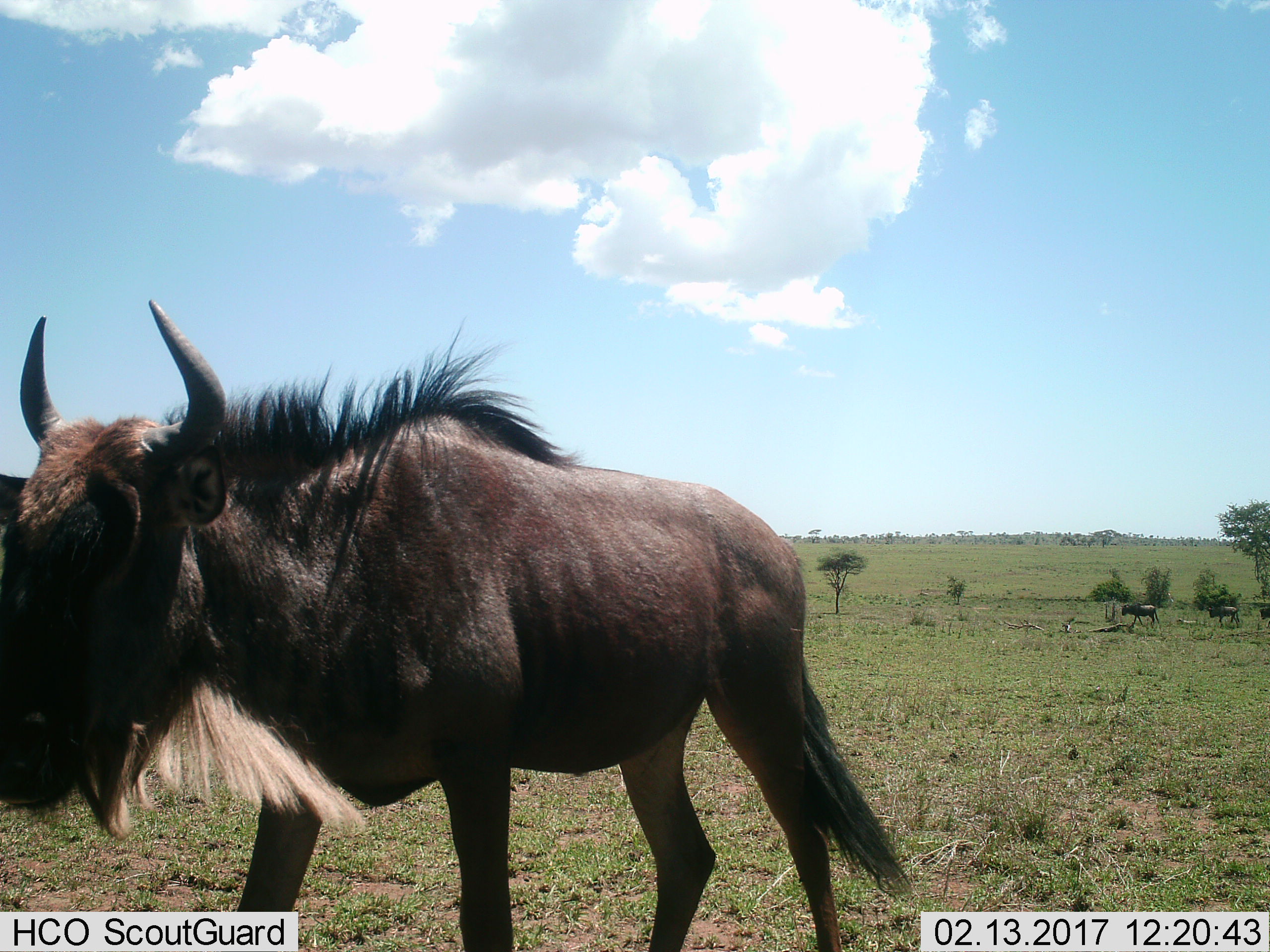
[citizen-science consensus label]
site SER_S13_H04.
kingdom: Animalia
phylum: Chordata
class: Mammalia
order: Artiodactyla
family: Bovidae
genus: Connochaetes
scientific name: Connochaetes taurinus taurinus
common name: blue wildebeest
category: wildebeestblue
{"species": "wildebeestblue (blue wildebeest) (Connochaetes taurinus taurinus)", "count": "1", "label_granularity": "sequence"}